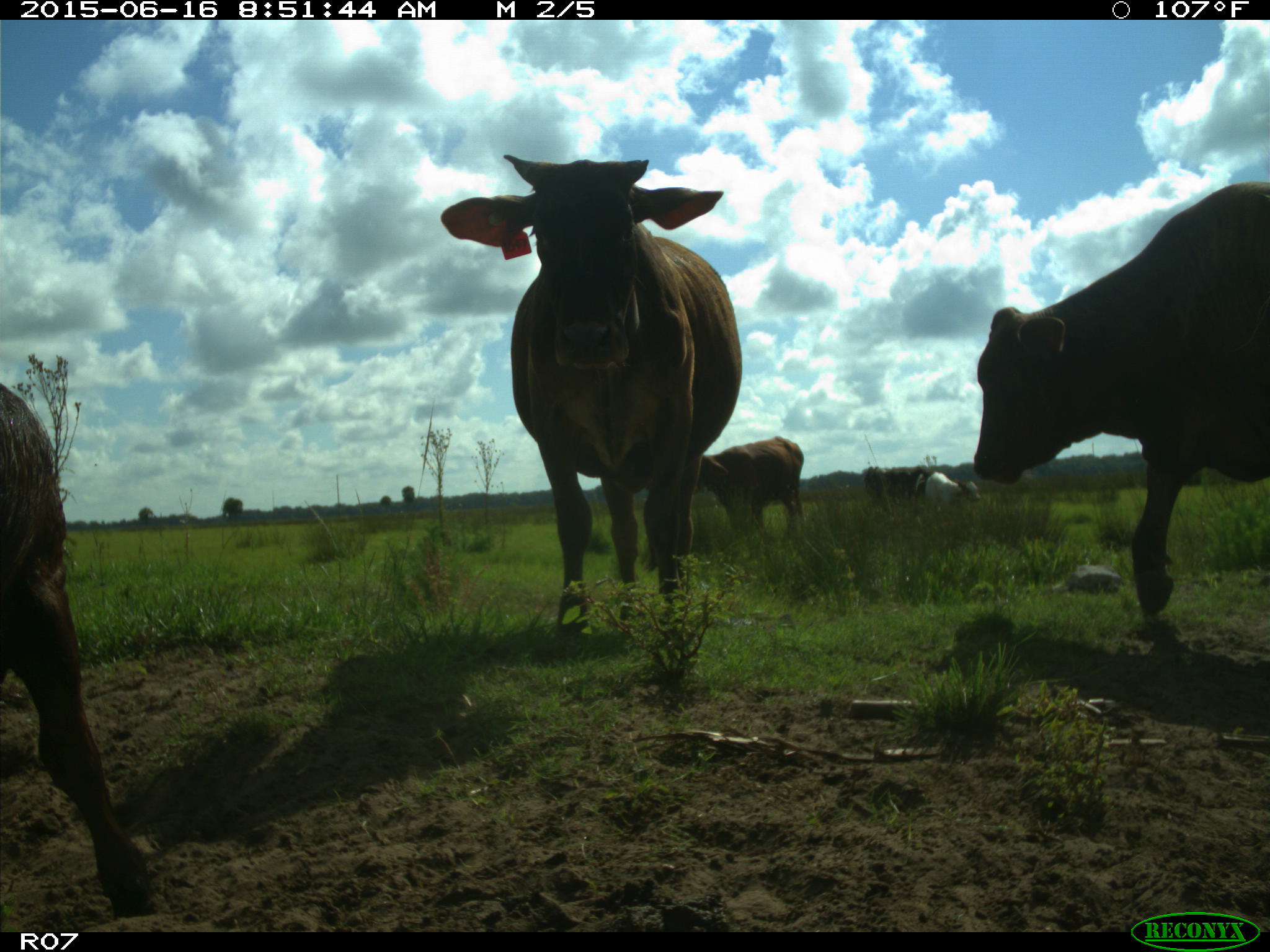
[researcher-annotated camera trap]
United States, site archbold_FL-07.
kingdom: Animalia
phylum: Chordata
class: Mammalia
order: Artiodactyla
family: Bovidae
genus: Bos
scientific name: Bos taurus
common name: domestic cow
Bos taurus (domestic cow).